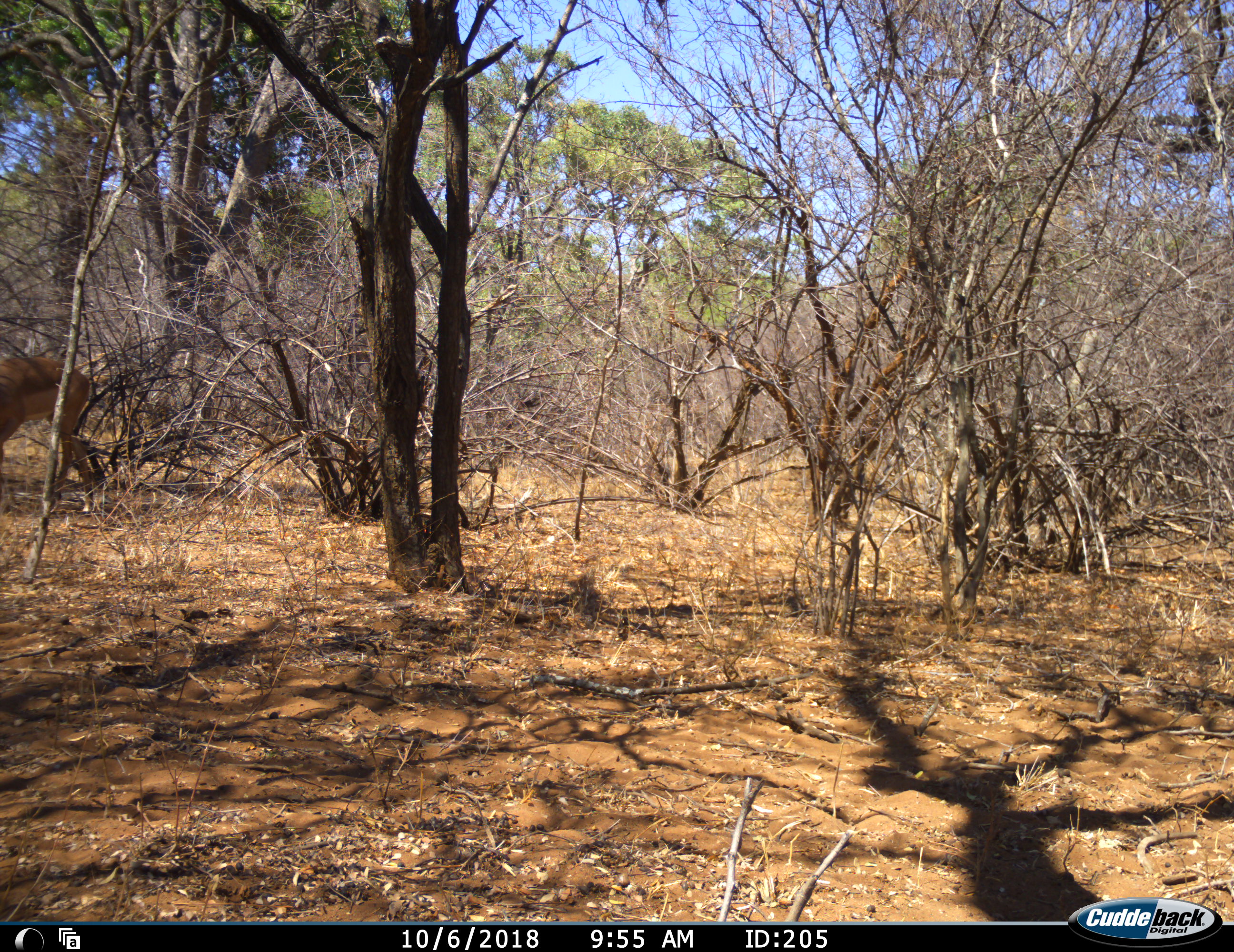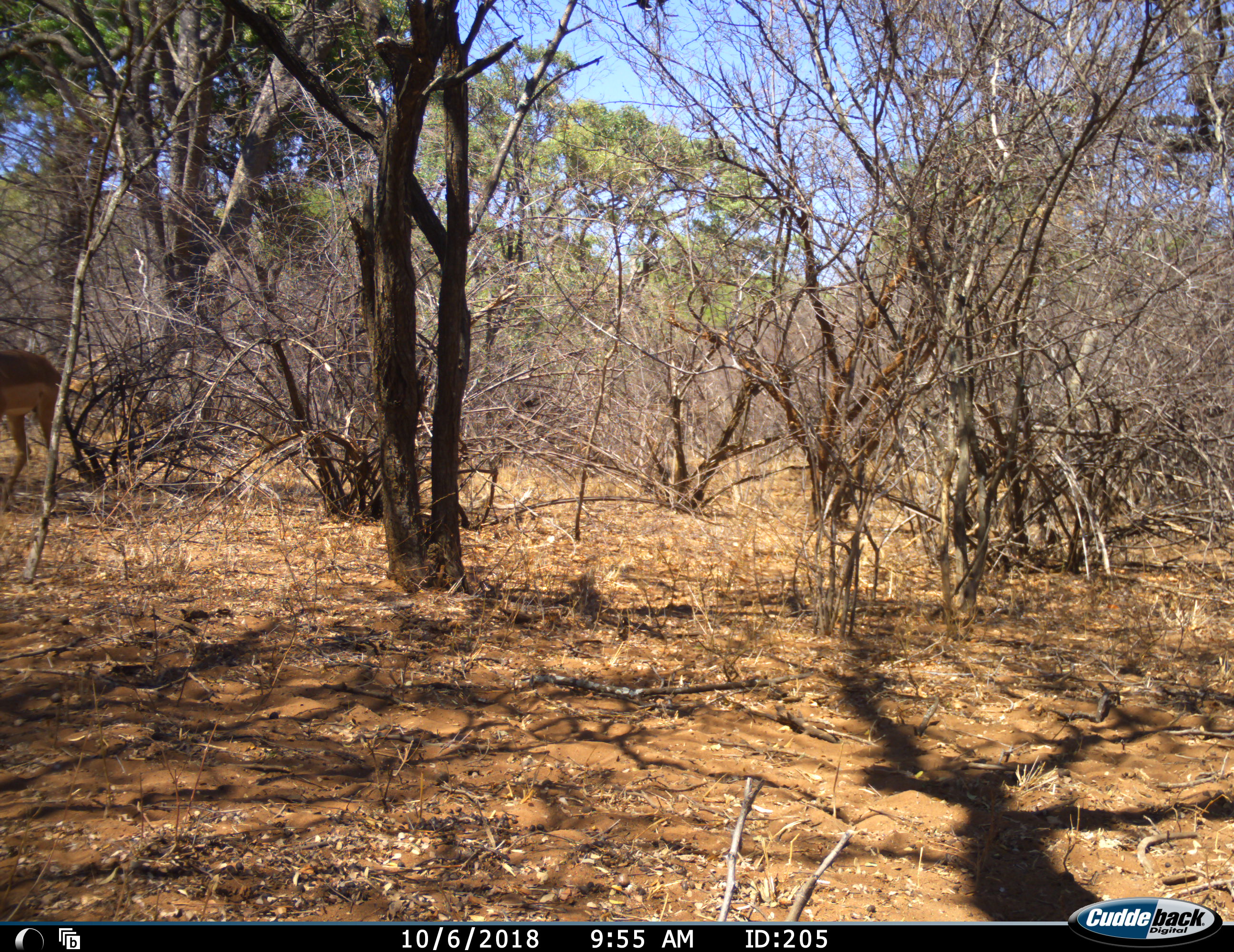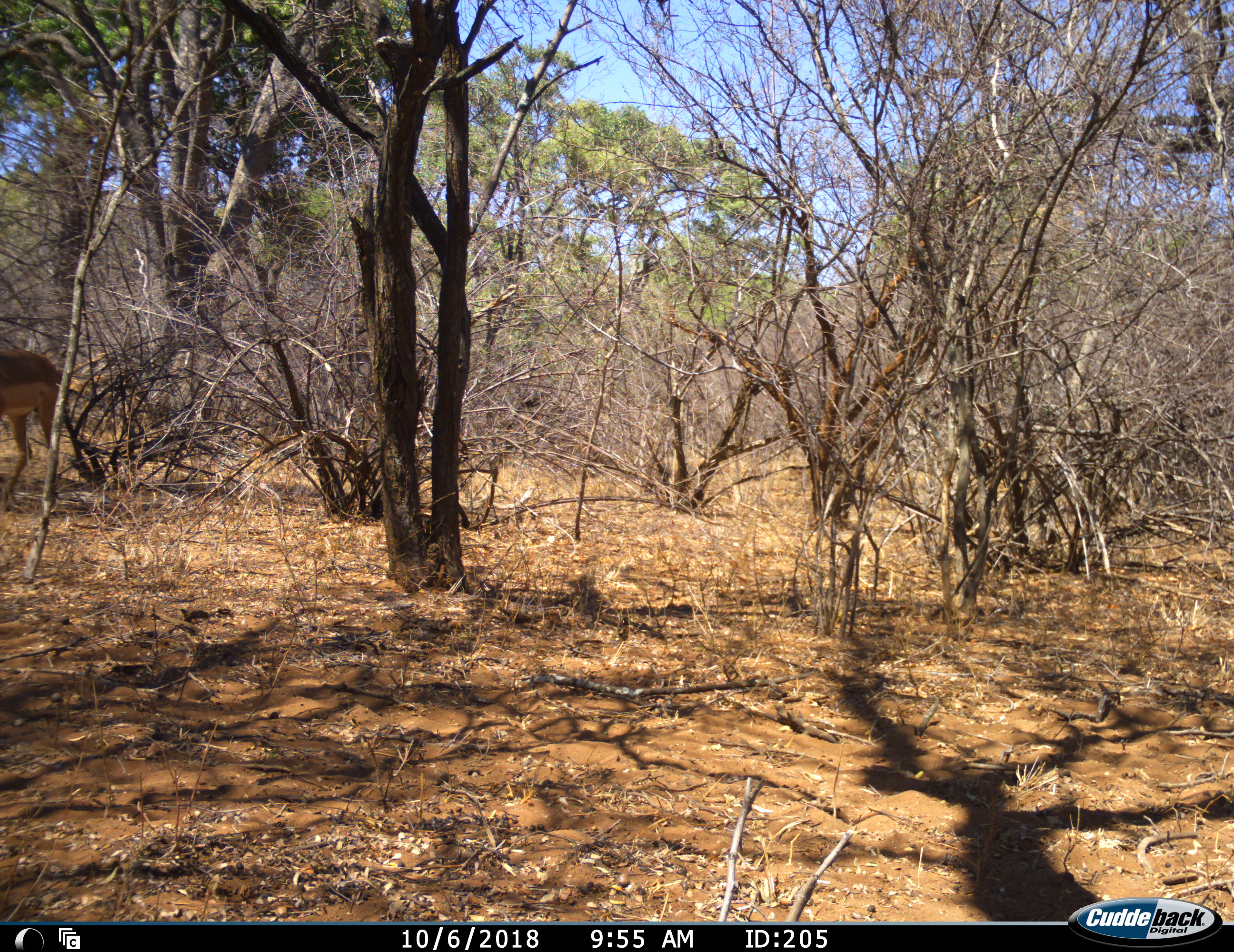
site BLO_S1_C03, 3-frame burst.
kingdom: Animalia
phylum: Chordata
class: Mammalia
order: Artiodactyla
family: Bovidae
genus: Aepyceros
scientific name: Aepyceros melampus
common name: impala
Impala (Aepyceros melampus), count 1. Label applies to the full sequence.